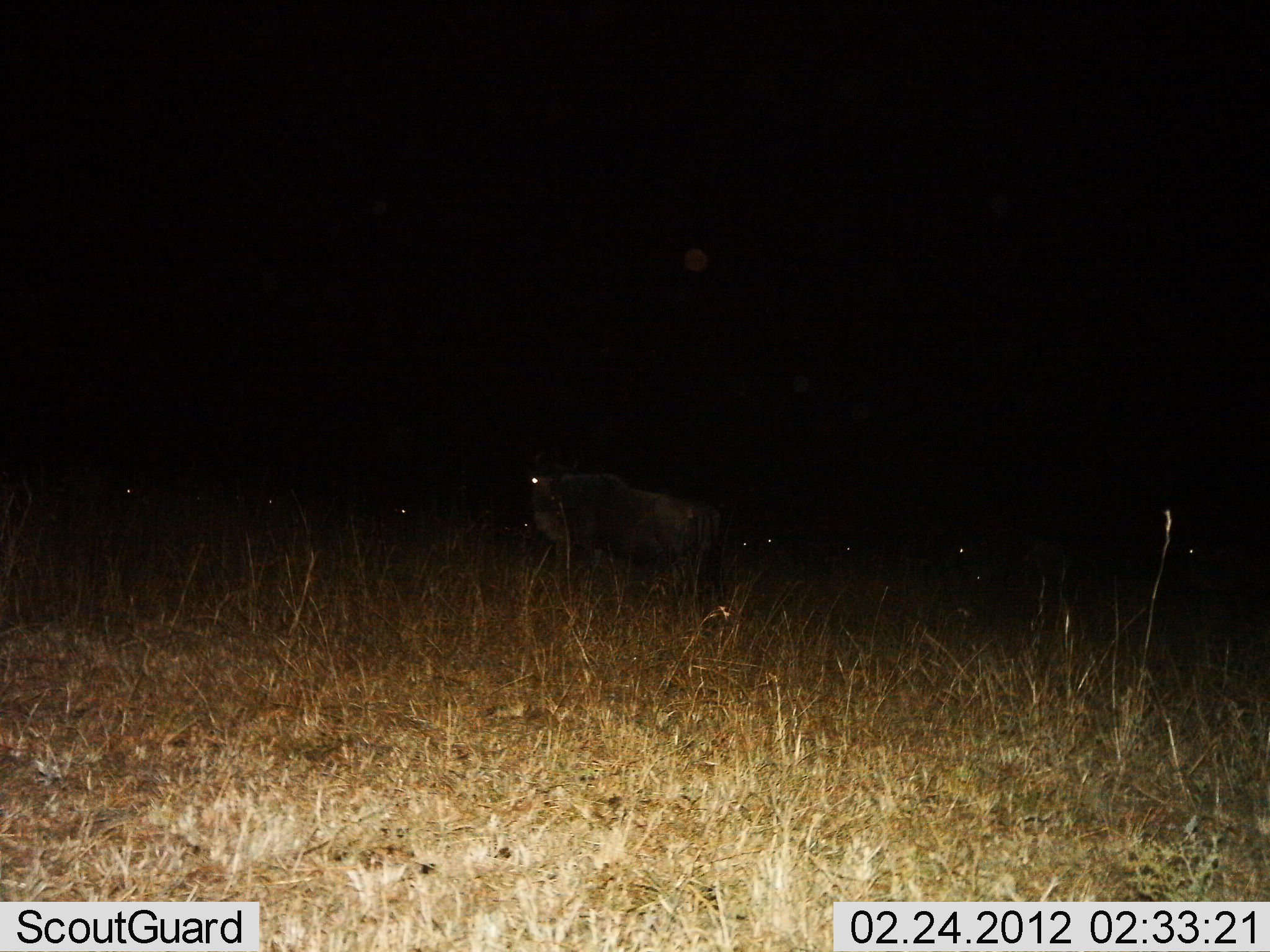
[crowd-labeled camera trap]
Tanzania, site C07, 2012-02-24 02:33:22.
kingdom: Animalia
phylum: Chordata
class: Mammalia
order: Artiodactyla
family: Bovidae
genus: Connochaetes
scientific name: Connochaetes taurinus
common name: blue wildebeest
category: wildebeest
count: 5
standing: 86%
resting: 29%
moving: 5%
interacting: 0%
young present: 0%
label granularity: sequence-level